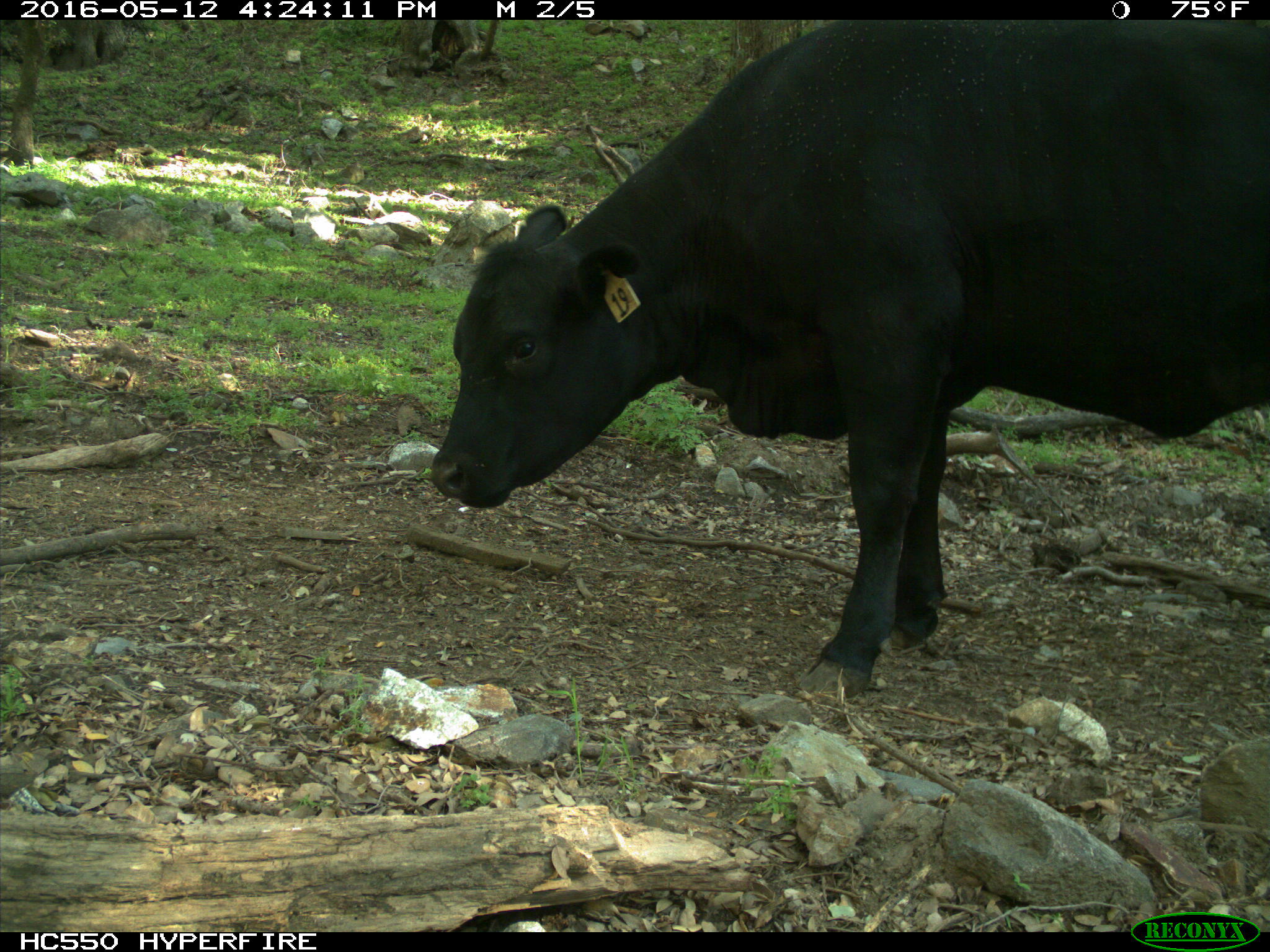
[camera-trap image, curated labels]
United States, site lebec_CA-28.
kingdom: Animalia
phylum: Chordata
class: Mammalia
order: Artiodactyla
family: Bovidae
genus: Bos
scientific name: Bos taurus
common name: domestic cow